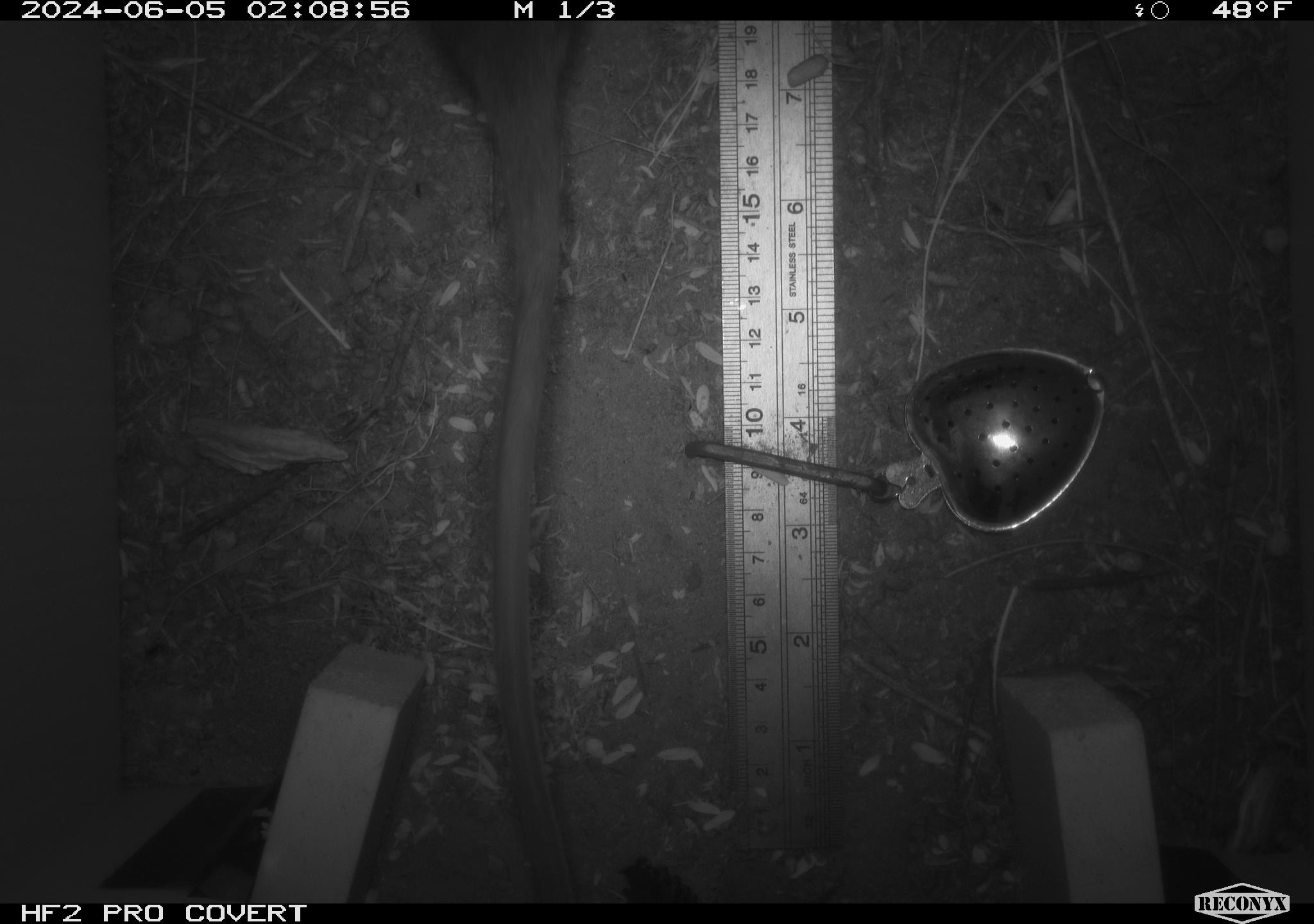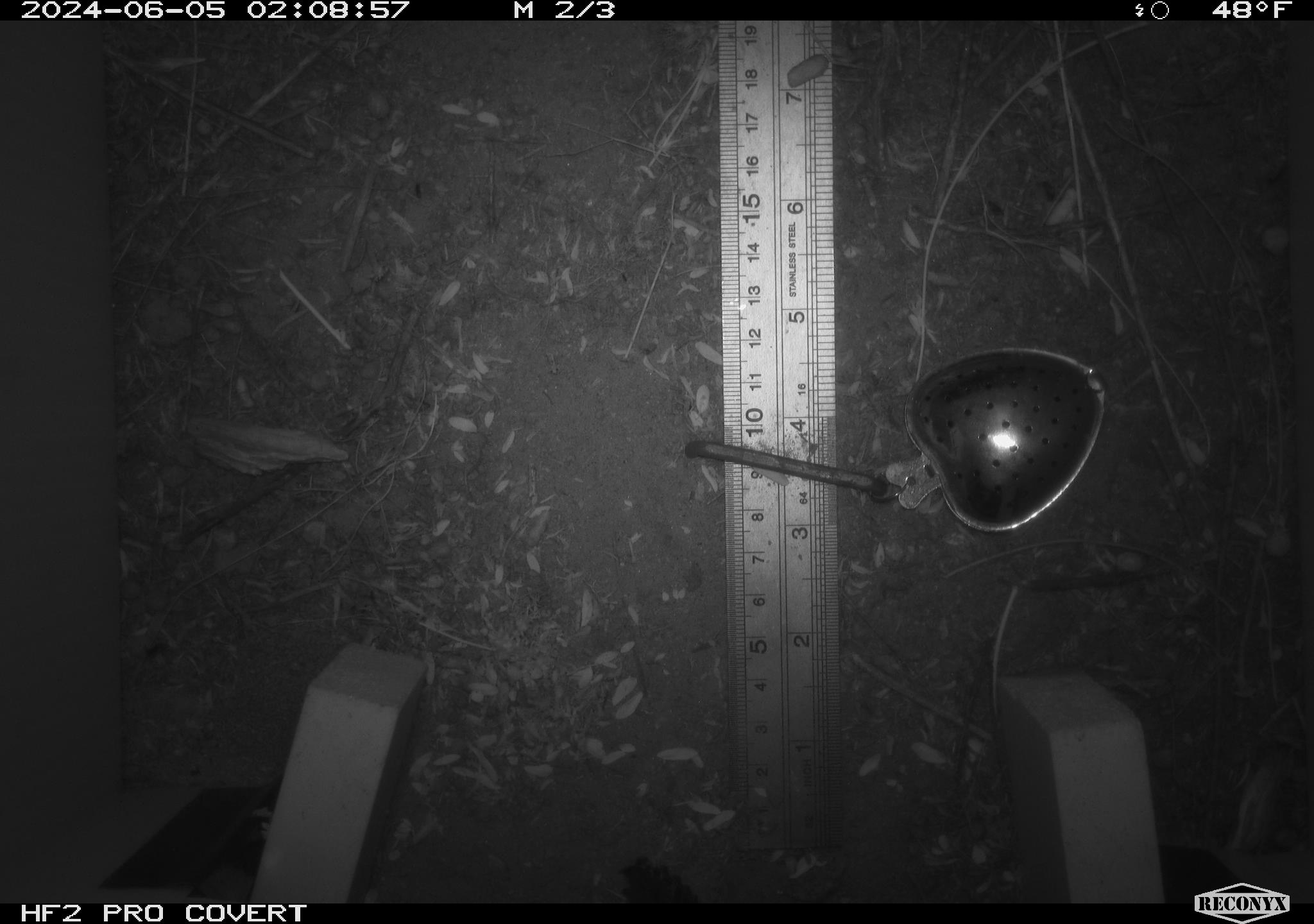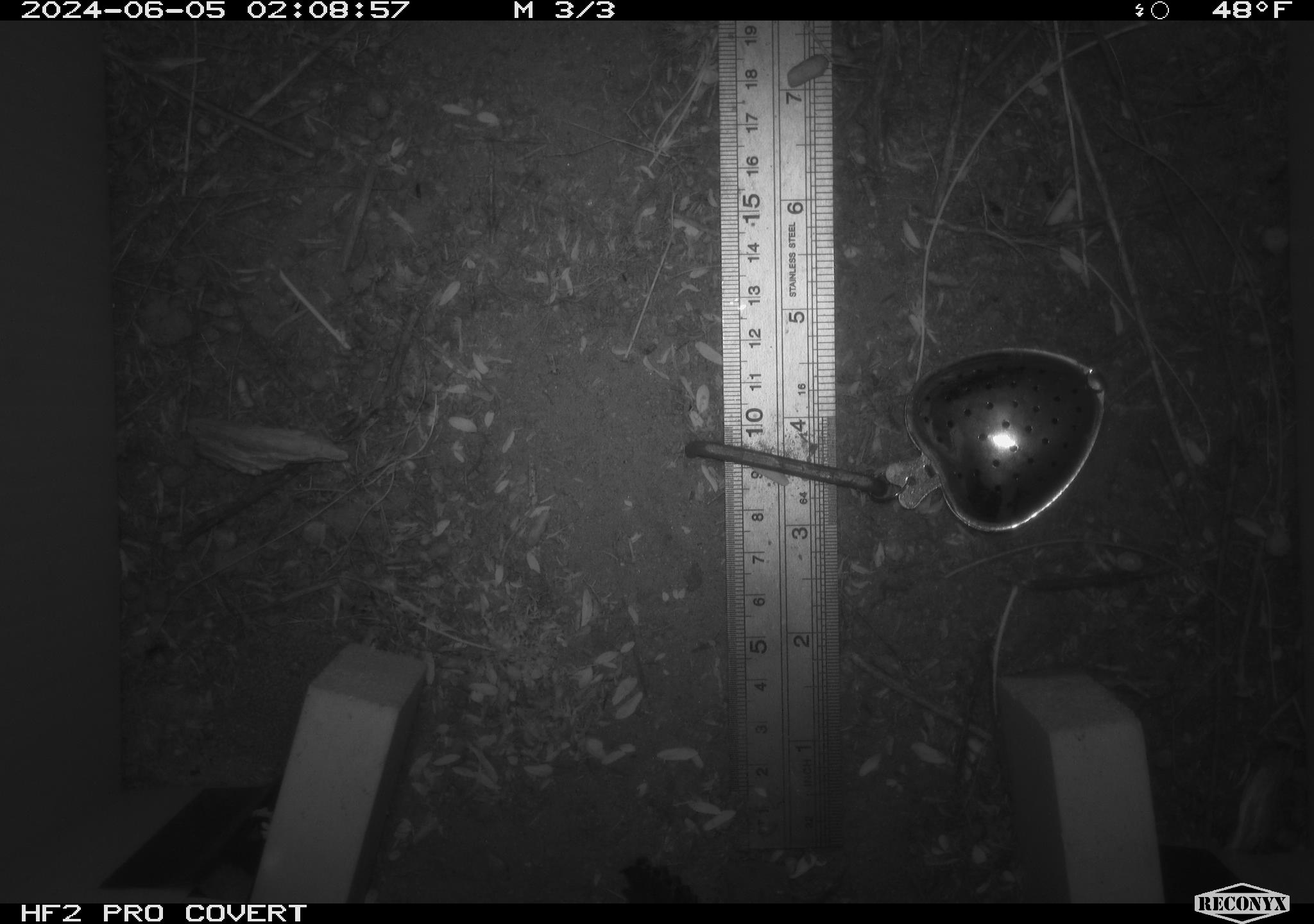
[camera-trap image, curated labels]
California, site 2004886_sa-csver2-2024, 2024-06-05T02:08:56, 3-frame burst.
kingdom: Animalia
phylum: Chordata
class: Mammalia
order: Rodentia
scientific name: Rodentia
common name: rodent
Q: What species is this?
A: Rodent (Rodentia).